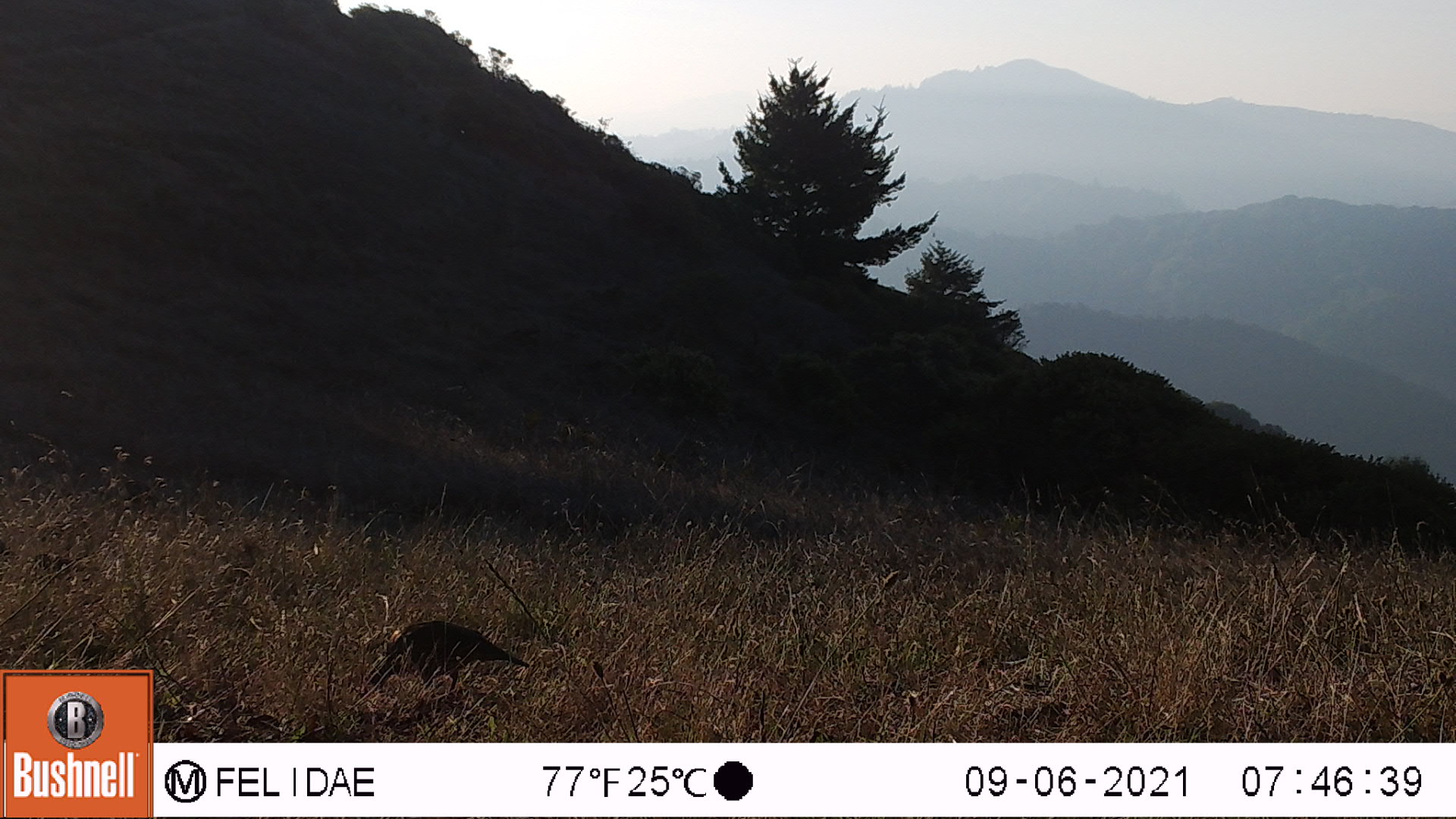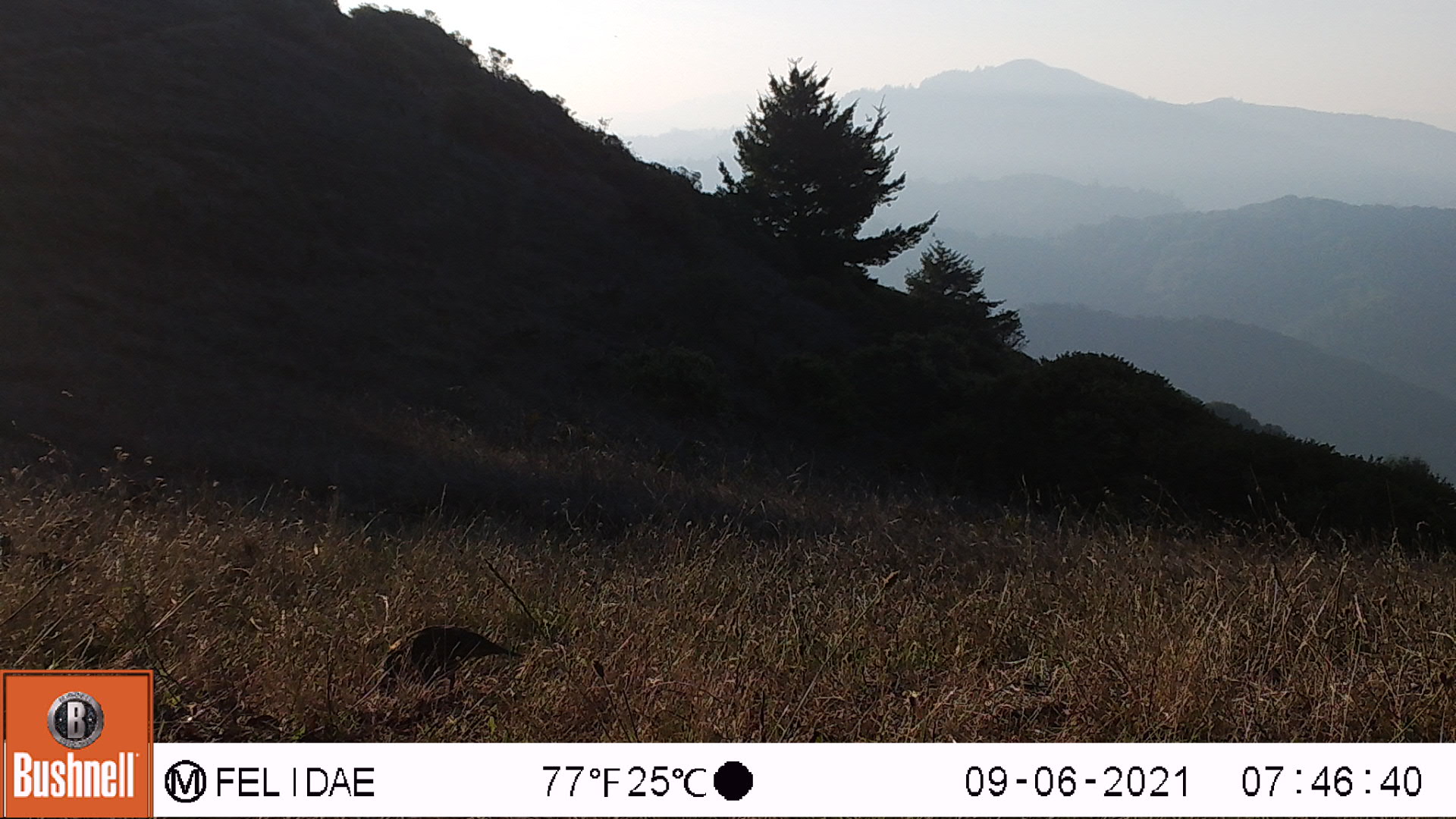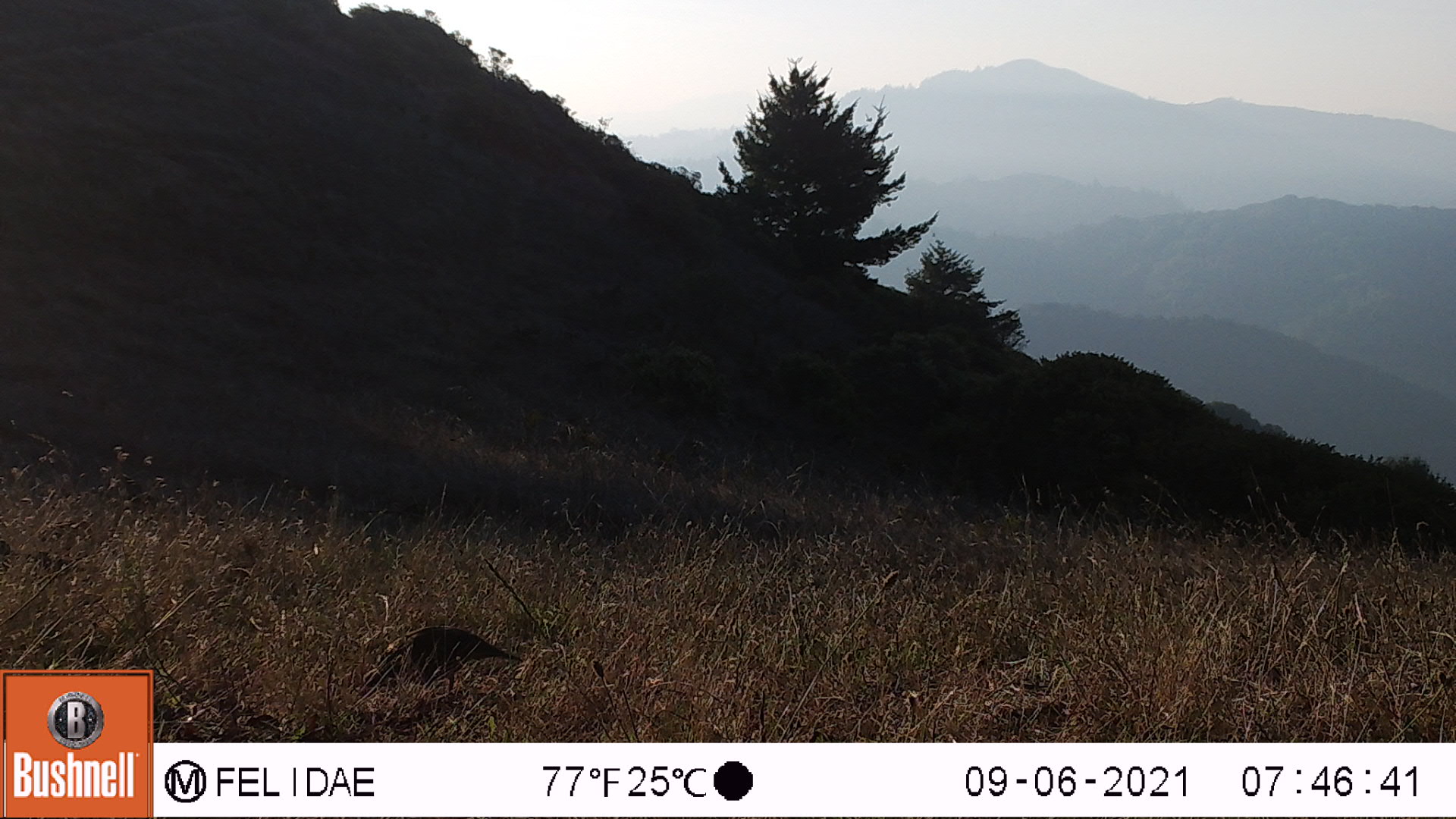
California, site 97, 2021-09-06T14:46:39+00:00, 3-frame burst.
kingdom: Animalia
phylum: Chordata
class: Aves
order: Galliformes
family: Odontophoridae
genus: Callipepla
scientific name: Callipepla californica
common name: california quail